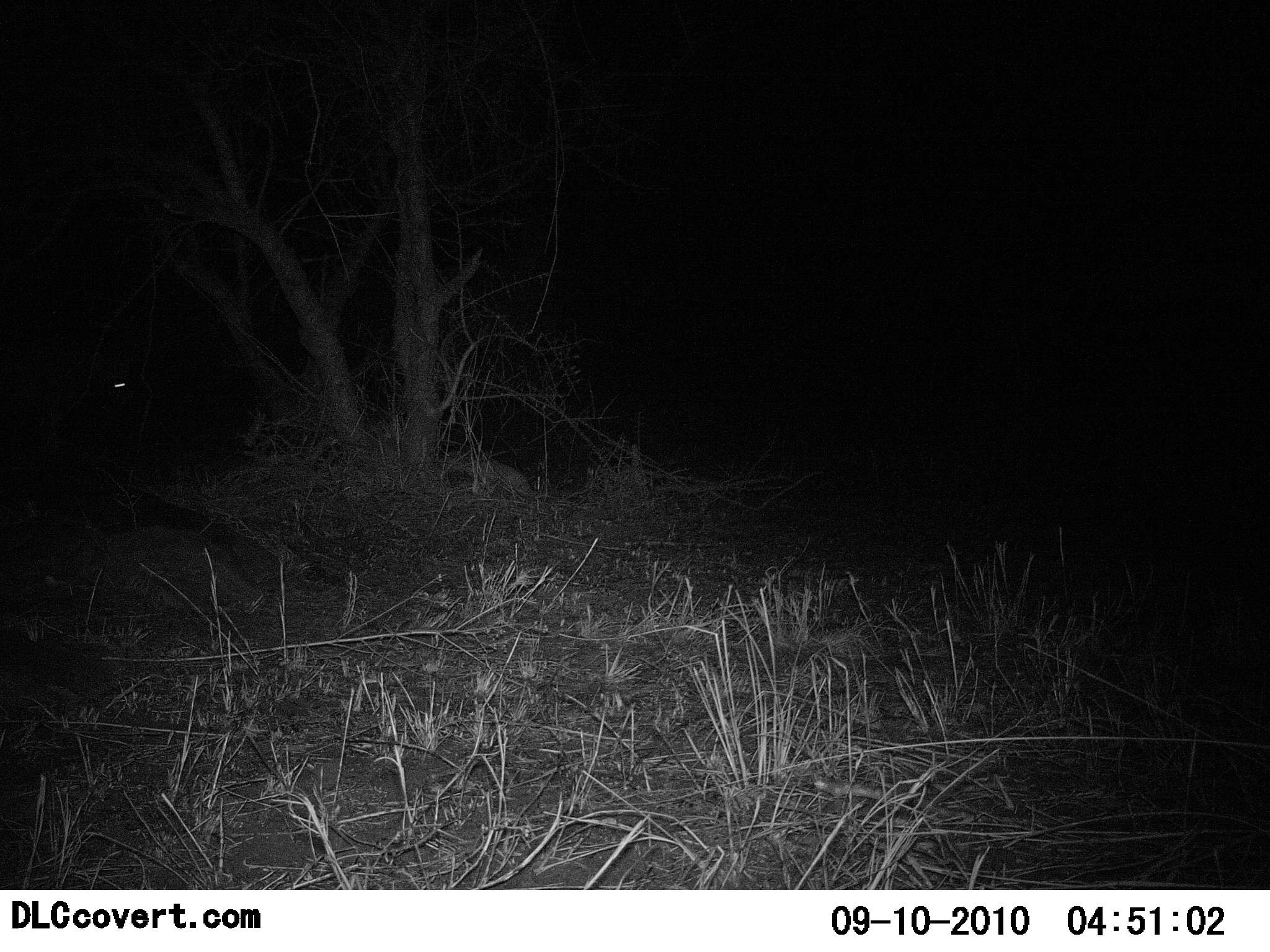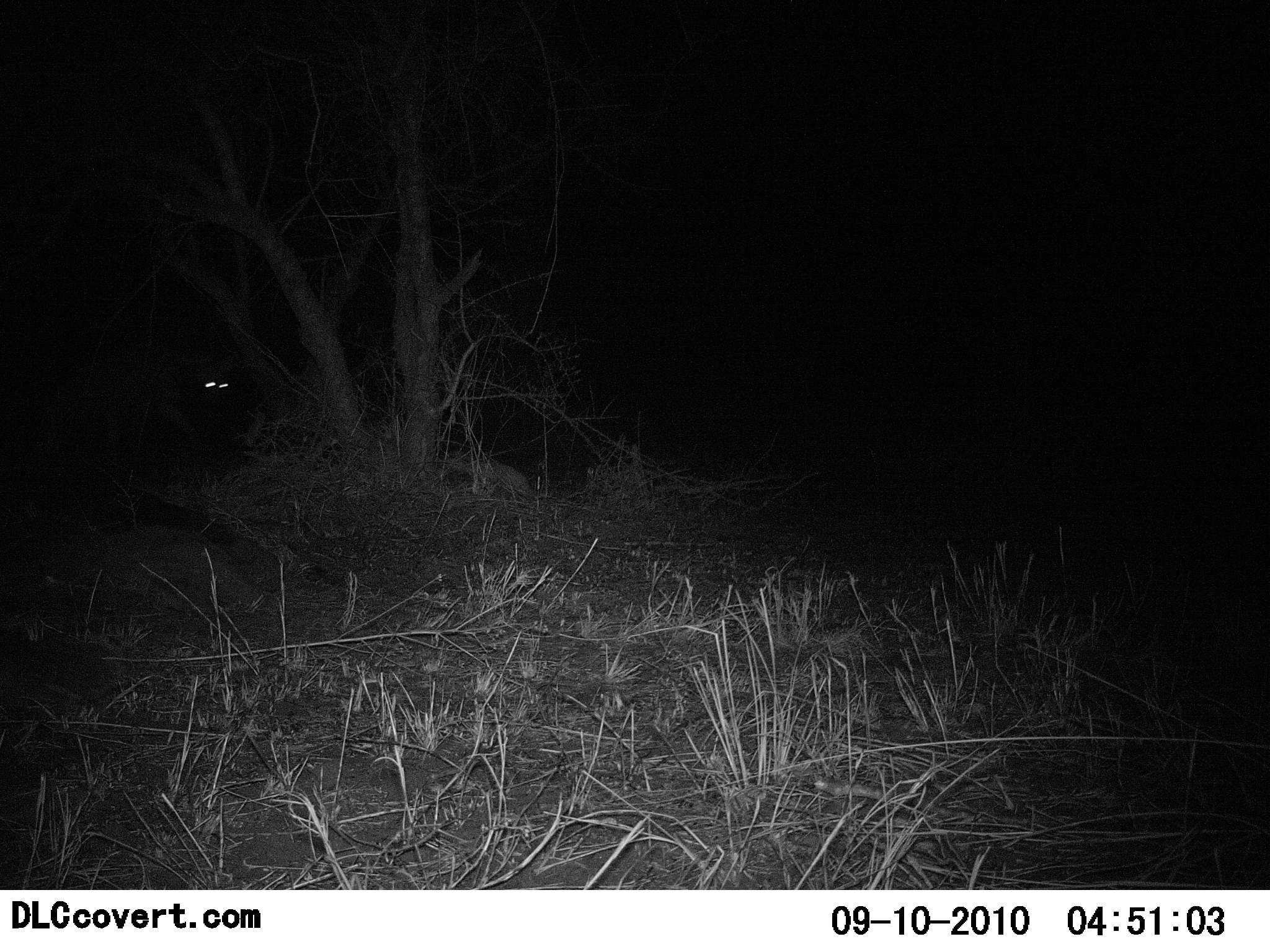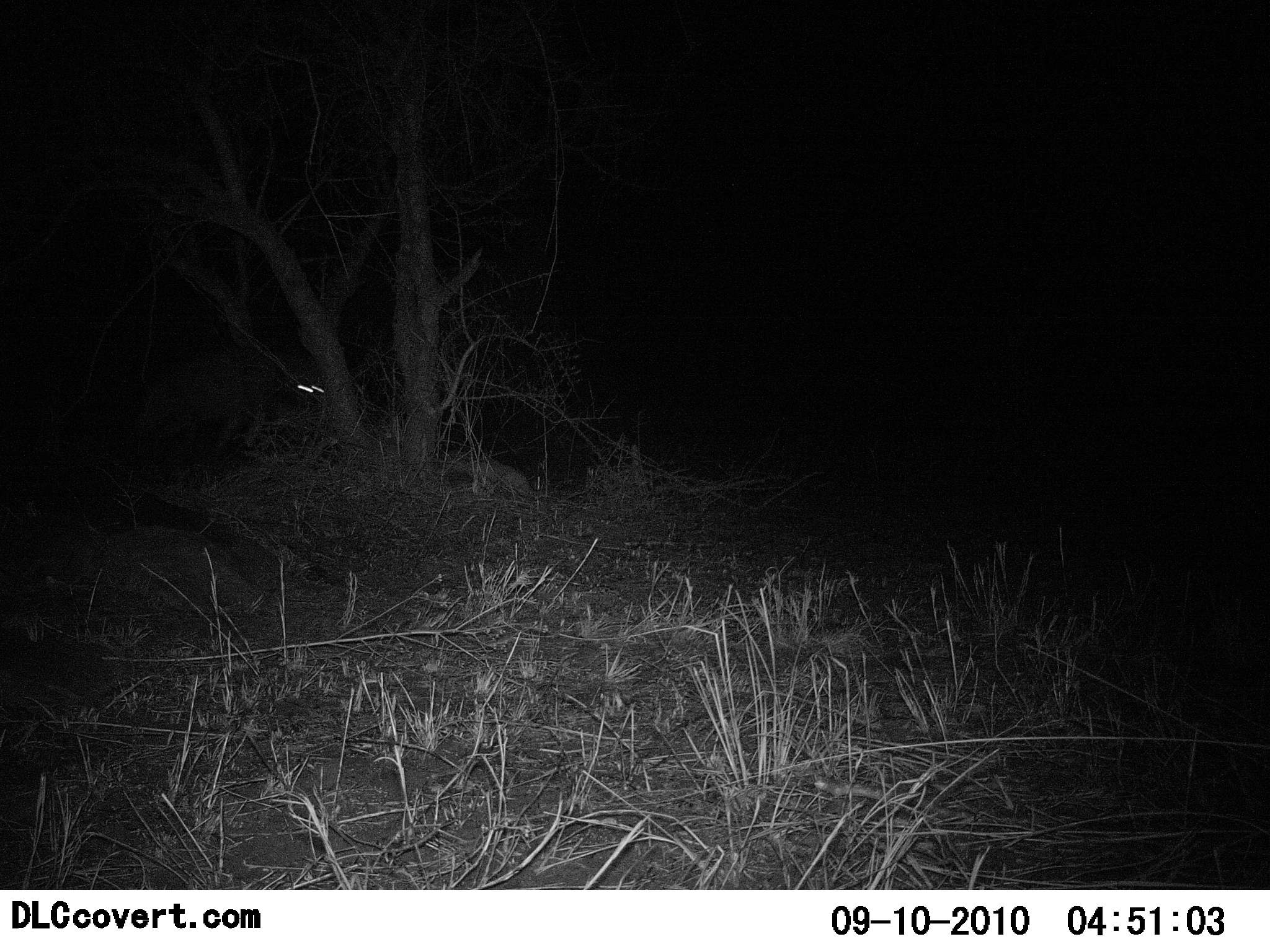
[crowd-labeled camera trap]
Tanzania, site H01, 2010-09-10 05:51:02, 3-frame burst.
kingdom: Animalia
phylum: Chordata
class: Mammalia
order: Carnivora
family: Hyaenidae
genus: Crocuta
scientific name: Crocuta crocuta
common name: spotted hyena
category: hyenaspotted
Hyenaspotted (spotted hyena) (Crocuta crocuta), count 1. Behavior (volunteer vote fractions): standing 0%, resting 0%, moving 100%, interacting 0%. Young present (vote fraction): 0%. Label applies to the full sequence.